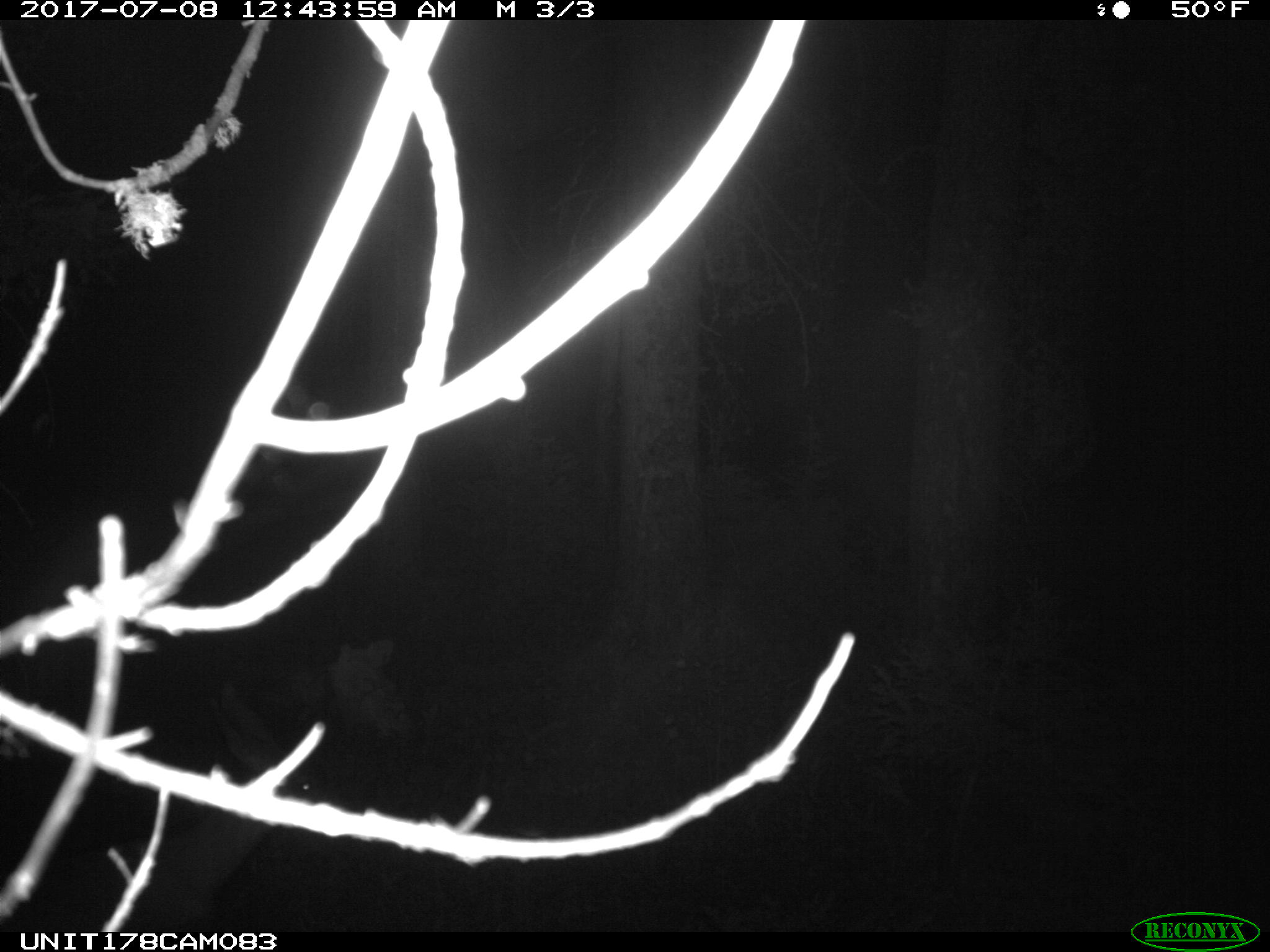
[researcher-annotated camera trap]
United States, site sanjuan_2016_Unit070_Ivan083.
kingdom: Animalia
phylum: Chordata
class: Mammalia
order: Artiodactyla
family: Cervidae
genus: Odocoileus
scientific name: Odocoileus hemionus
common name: mule deer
Odocoileus hemionus (mule deer).